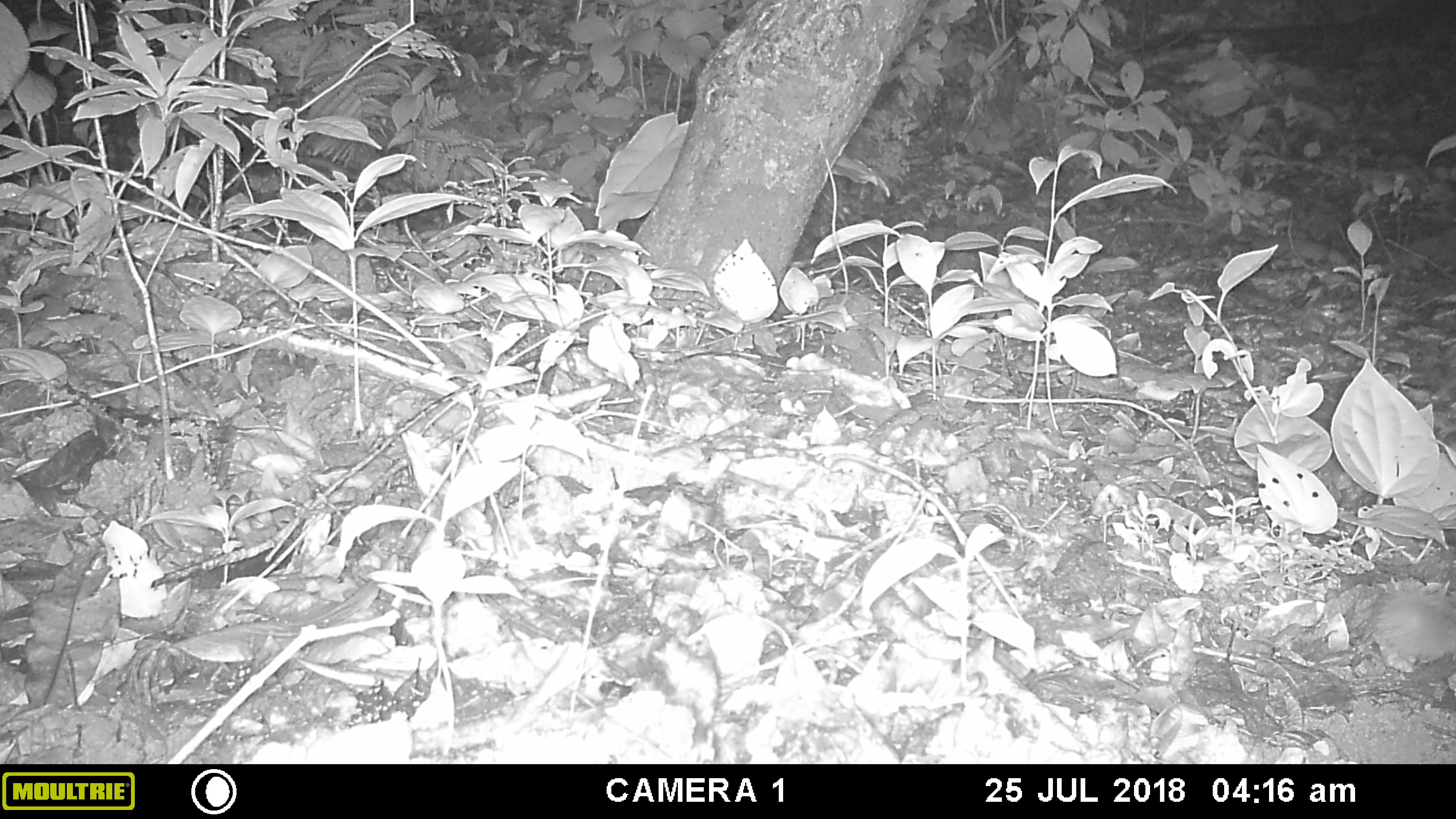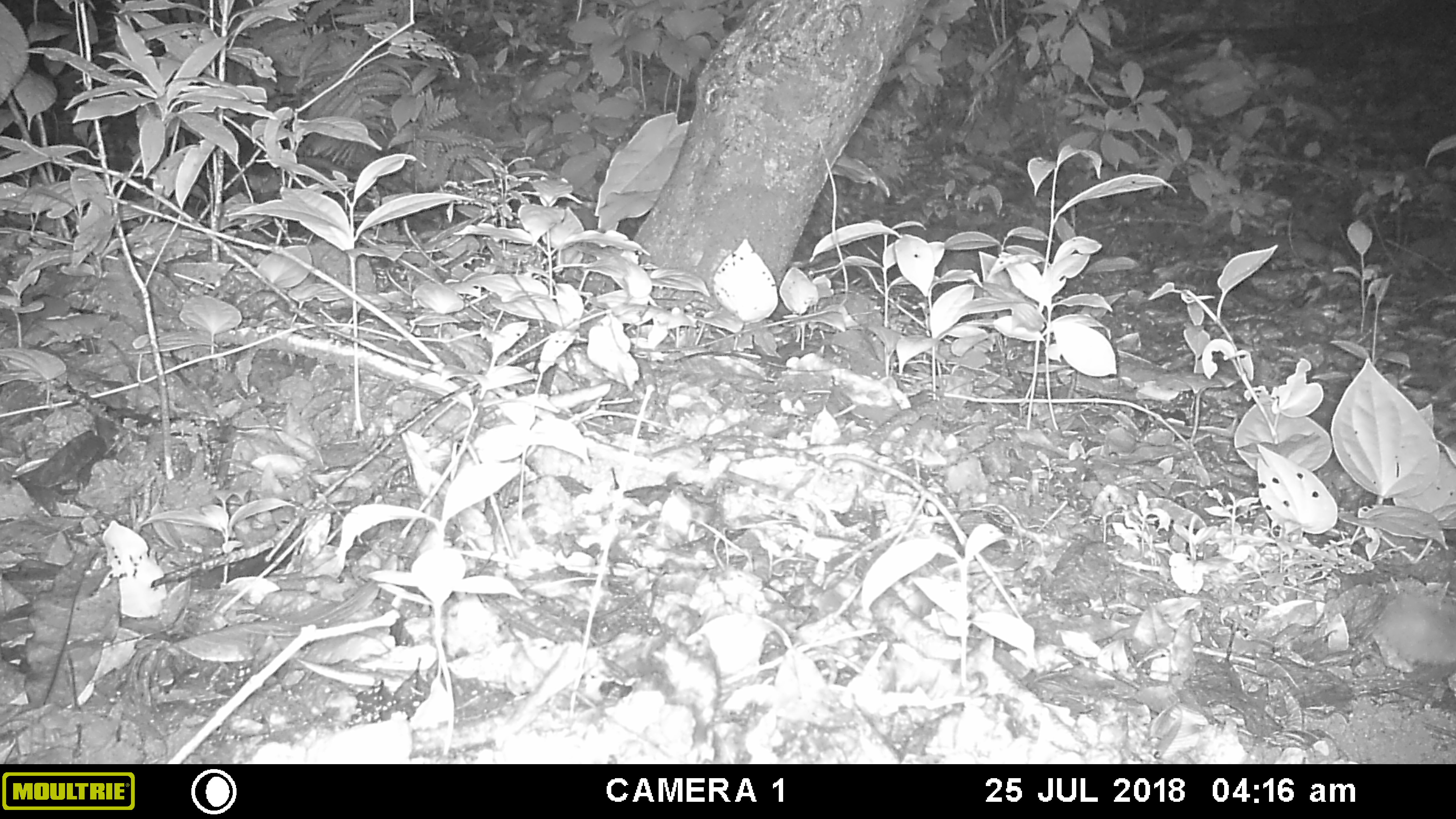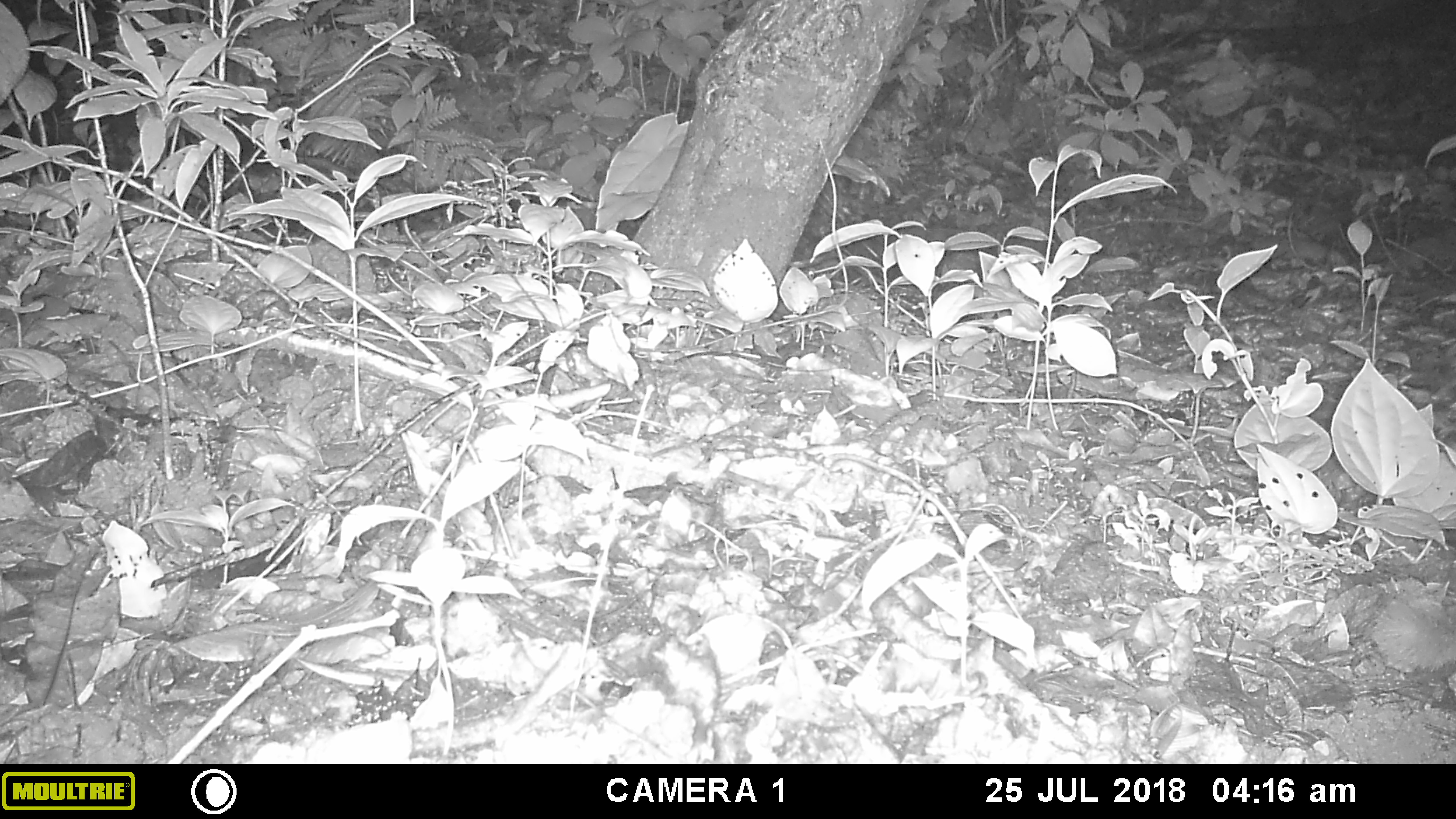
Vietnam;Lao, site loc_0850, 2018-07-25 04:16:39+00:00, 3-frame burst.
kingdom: Animalia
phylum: Chordata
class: Mammalia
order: Carnivora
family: Mustelidae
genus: Melogale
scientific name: Melogale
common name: ferret badger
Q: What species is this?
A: Ferret badger (Melogale).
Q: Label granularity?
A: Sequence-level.